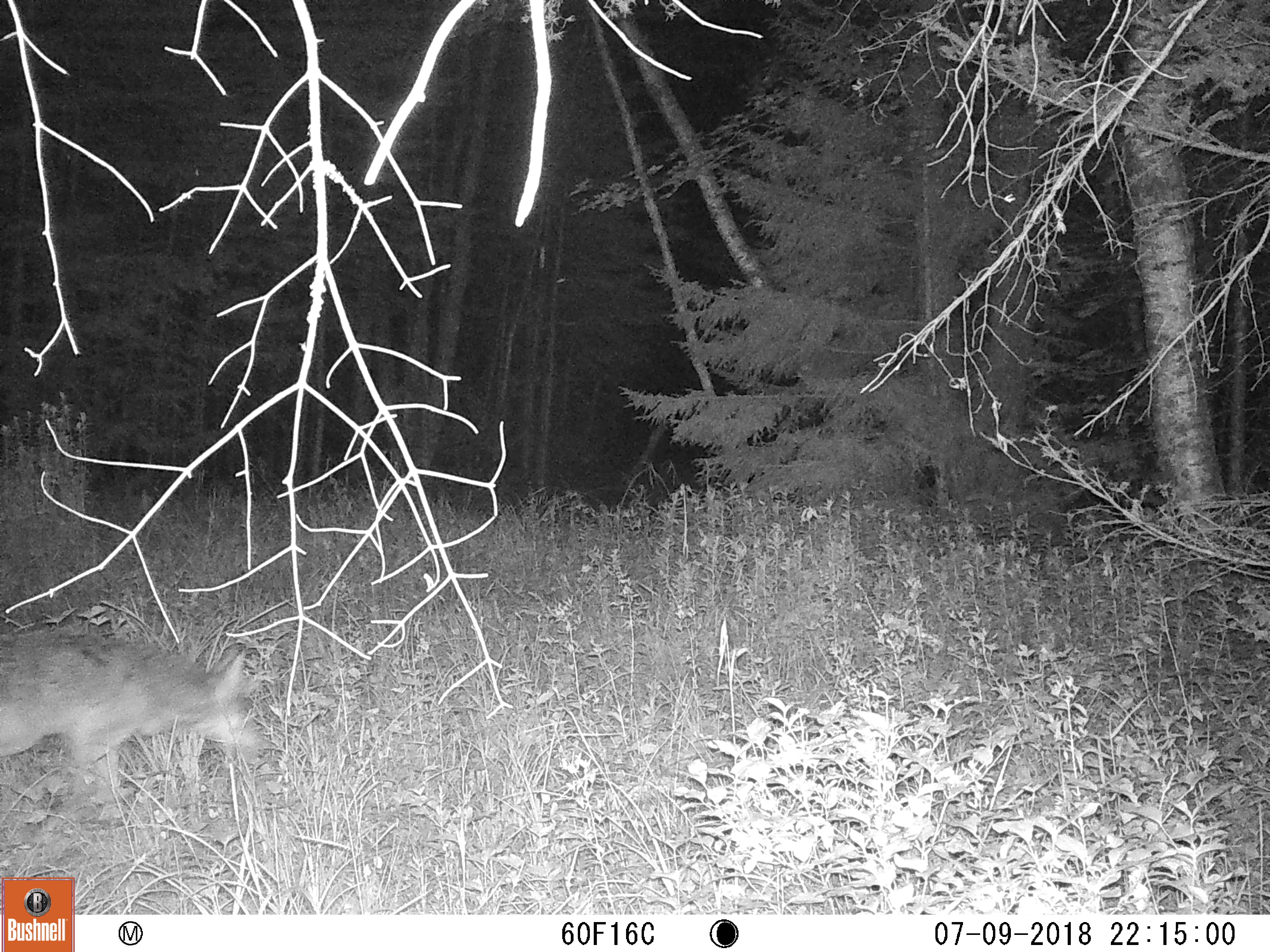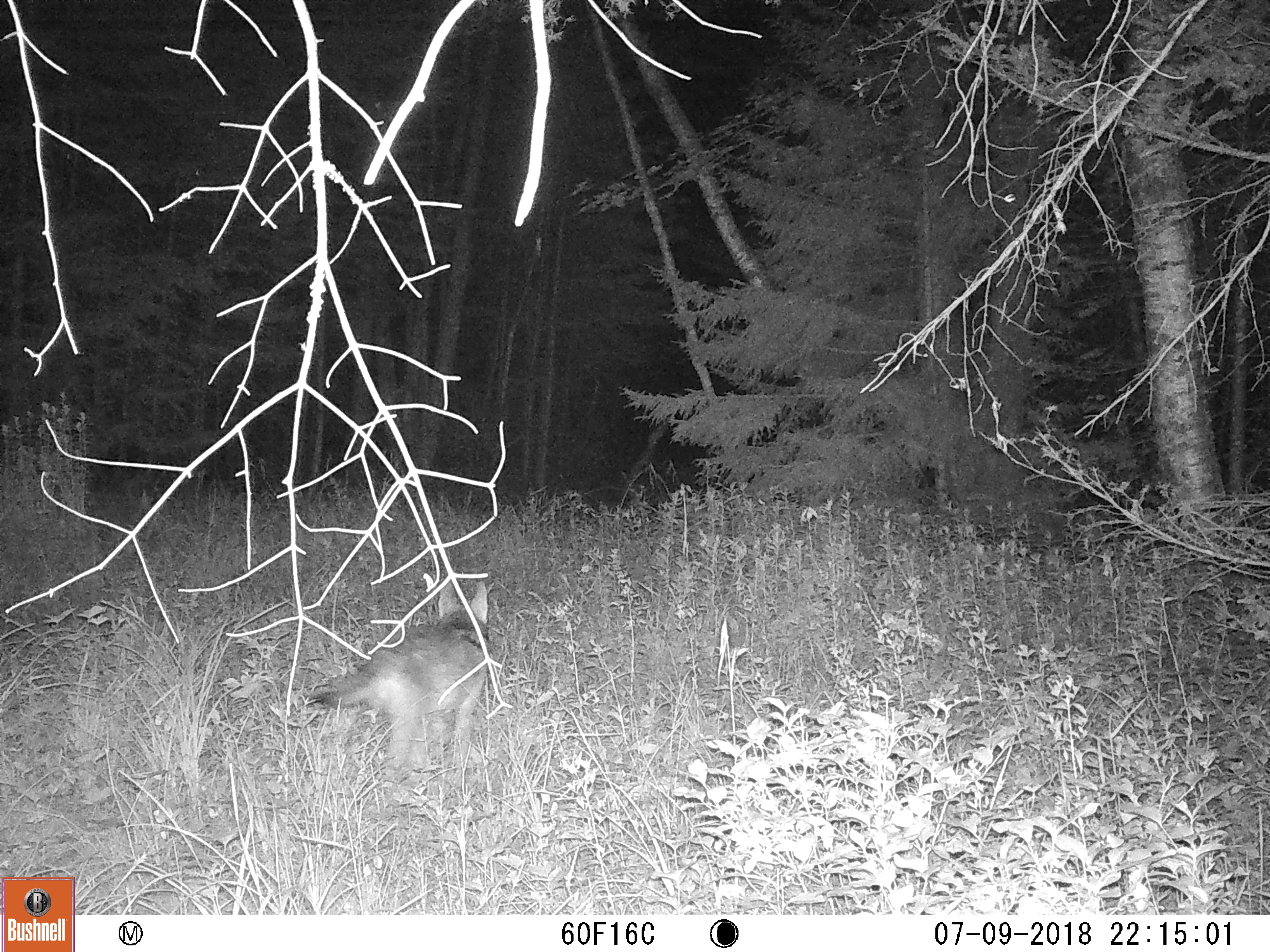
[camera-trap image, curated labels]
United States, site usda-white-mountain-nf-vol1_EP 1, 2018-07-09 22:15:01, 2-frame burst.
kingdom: Animalia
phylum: Chordata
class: Mammalia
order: Carnivora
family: Canidae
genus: Canis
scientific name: Canis latrans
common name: coyote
Coyote (Canis latrans).